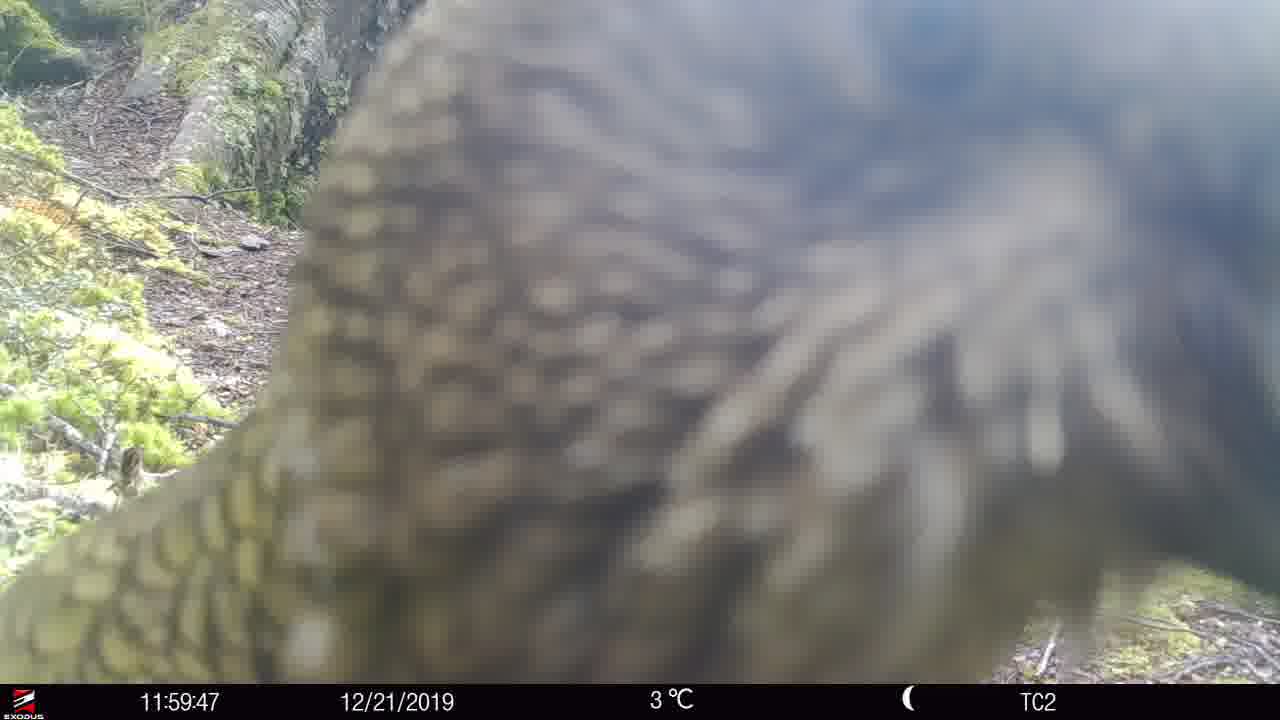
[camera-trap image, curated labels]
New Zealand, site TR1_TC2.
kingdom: Animalia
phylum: Chordata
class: Aves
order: Psittaciformes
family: Strigopidae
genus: Nestor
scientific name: Nestor notabilis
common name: kea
Kea (Nestor notabilis).